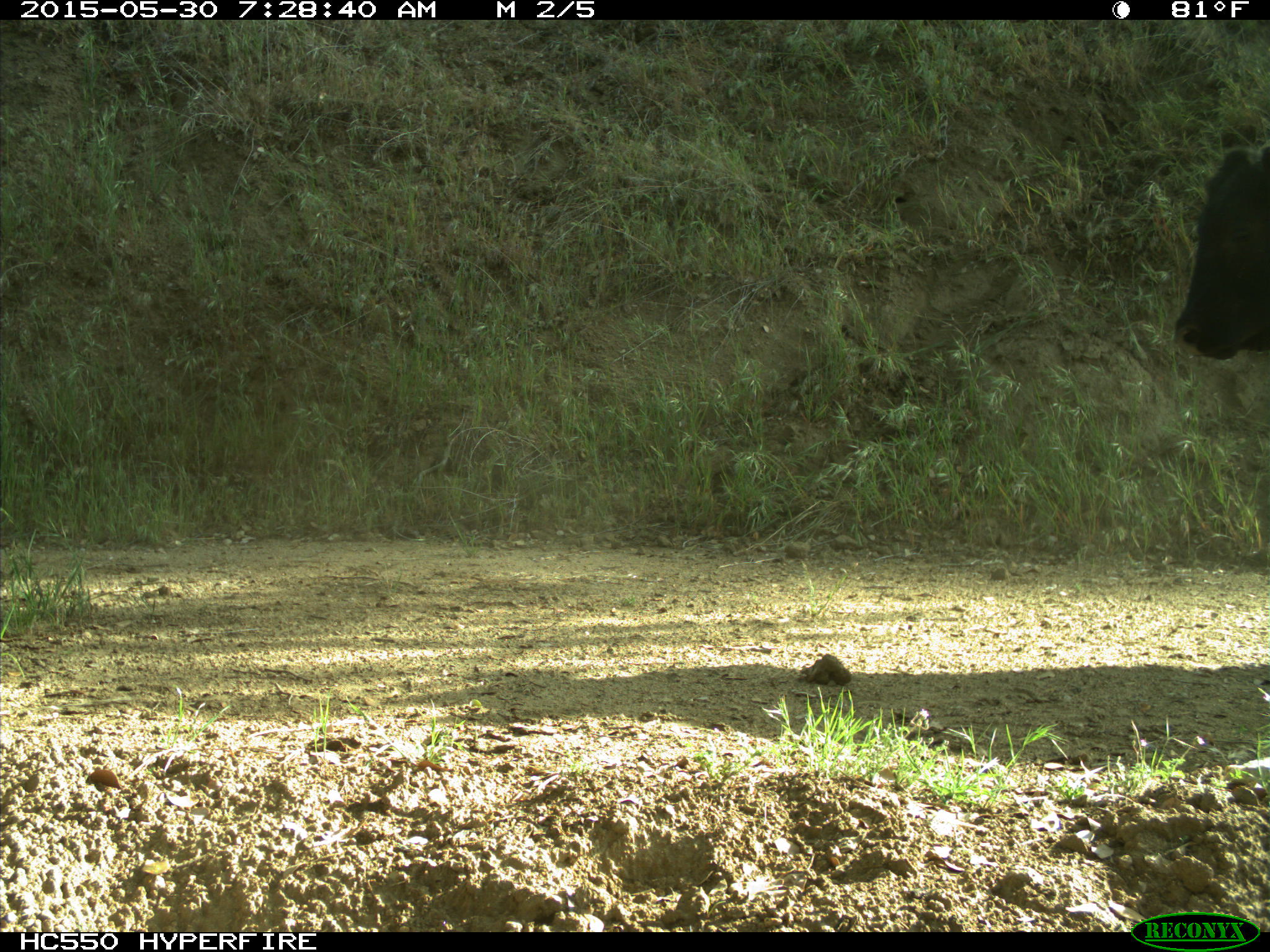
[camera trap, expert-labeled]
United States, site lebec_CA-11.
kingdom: Animalia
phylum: Chordata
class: Mammalia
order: Artiodactyla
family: Bovidae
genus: Bos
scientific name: Bos taurus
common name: domestic cow